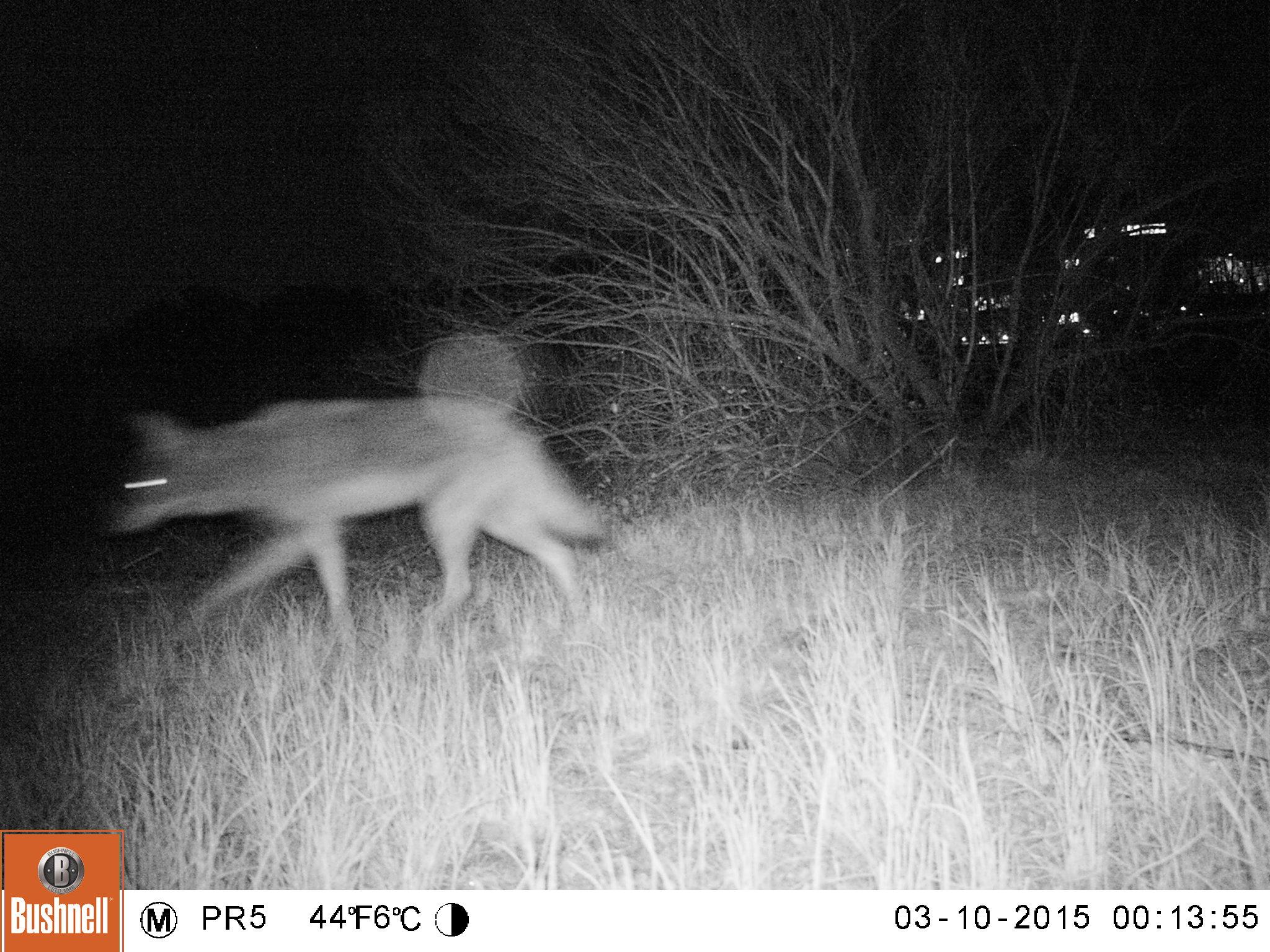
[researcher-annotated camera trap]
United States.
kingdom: Animalia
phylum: Chordata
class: Mammalia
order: Carnivora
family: Canidae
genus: Canis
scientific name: Canis latrans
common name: coyote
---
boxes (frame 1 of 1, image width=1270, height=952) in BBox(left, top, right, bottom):
Coyote: BBox(101, 384, 616, 637)